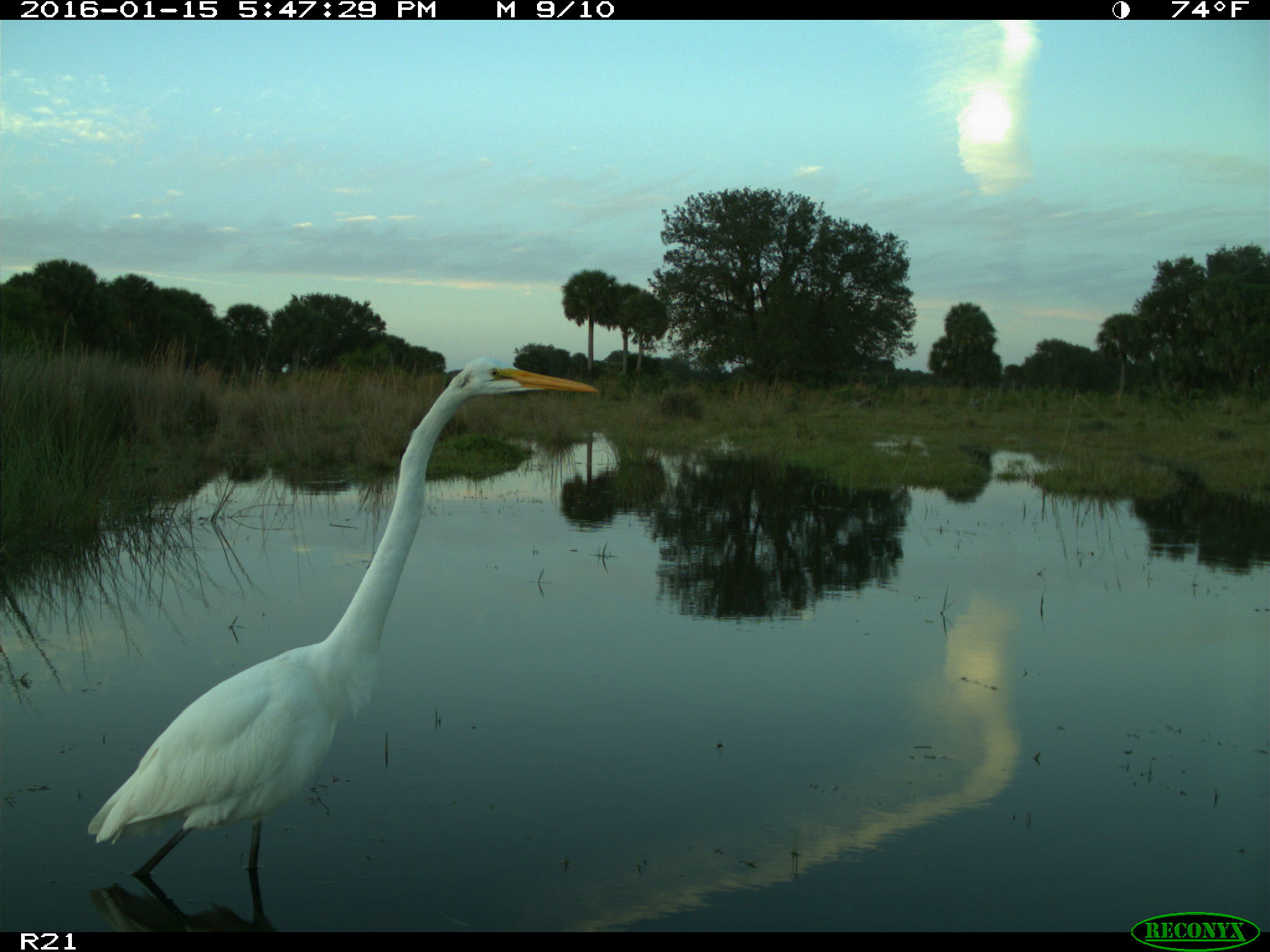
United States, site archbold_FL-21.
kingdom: Animalia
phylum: Chordata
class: Aves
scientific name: Aves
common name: birds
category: unidentified bird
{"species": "unidentified bird (birds) (Aves)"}